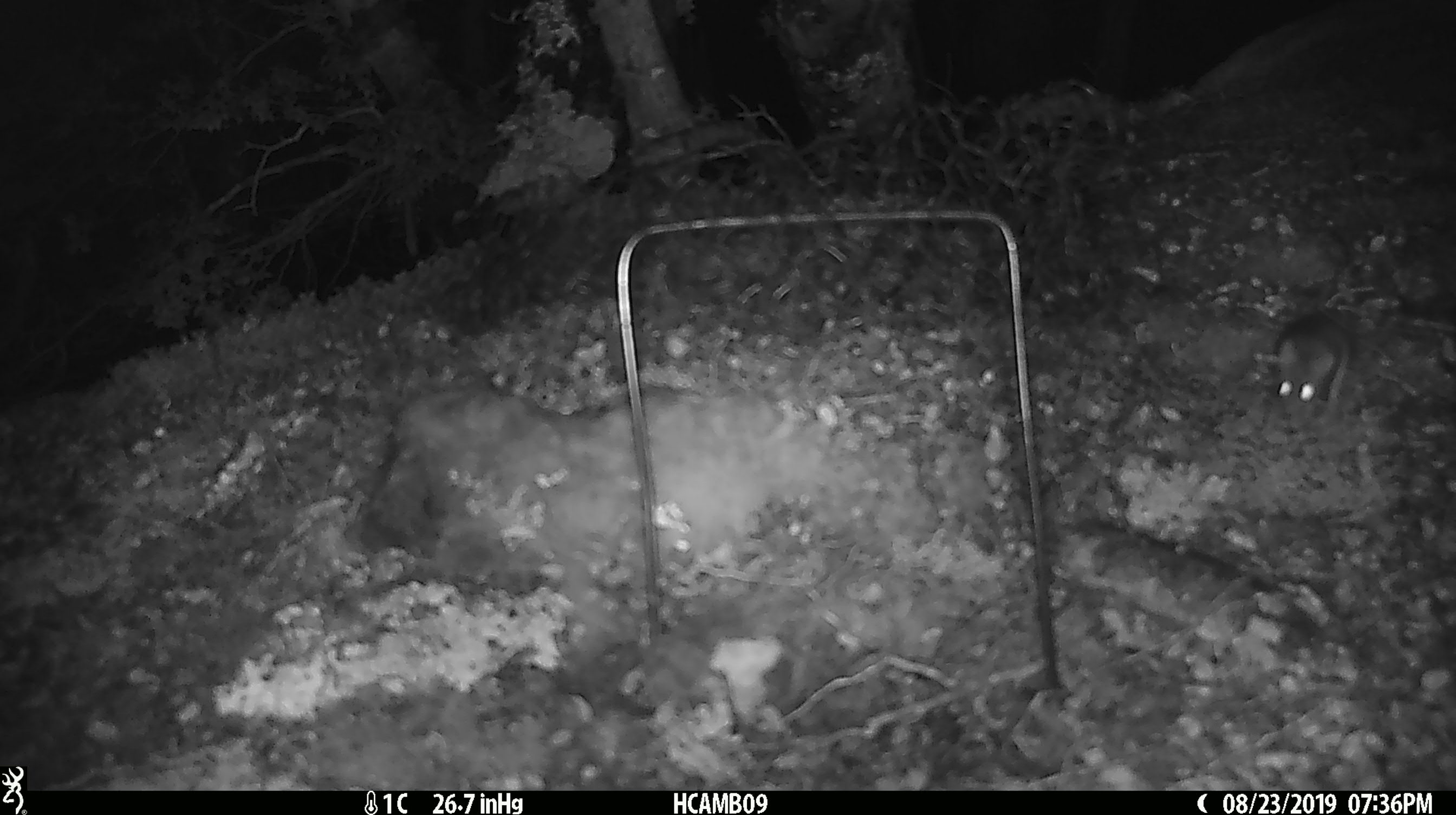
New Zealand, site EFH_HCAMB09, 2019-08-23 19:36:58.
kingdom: Animalia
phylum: Chordata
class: Mammalia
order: Rodentia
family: Muridae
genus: Mus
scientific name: Mus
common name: mouse